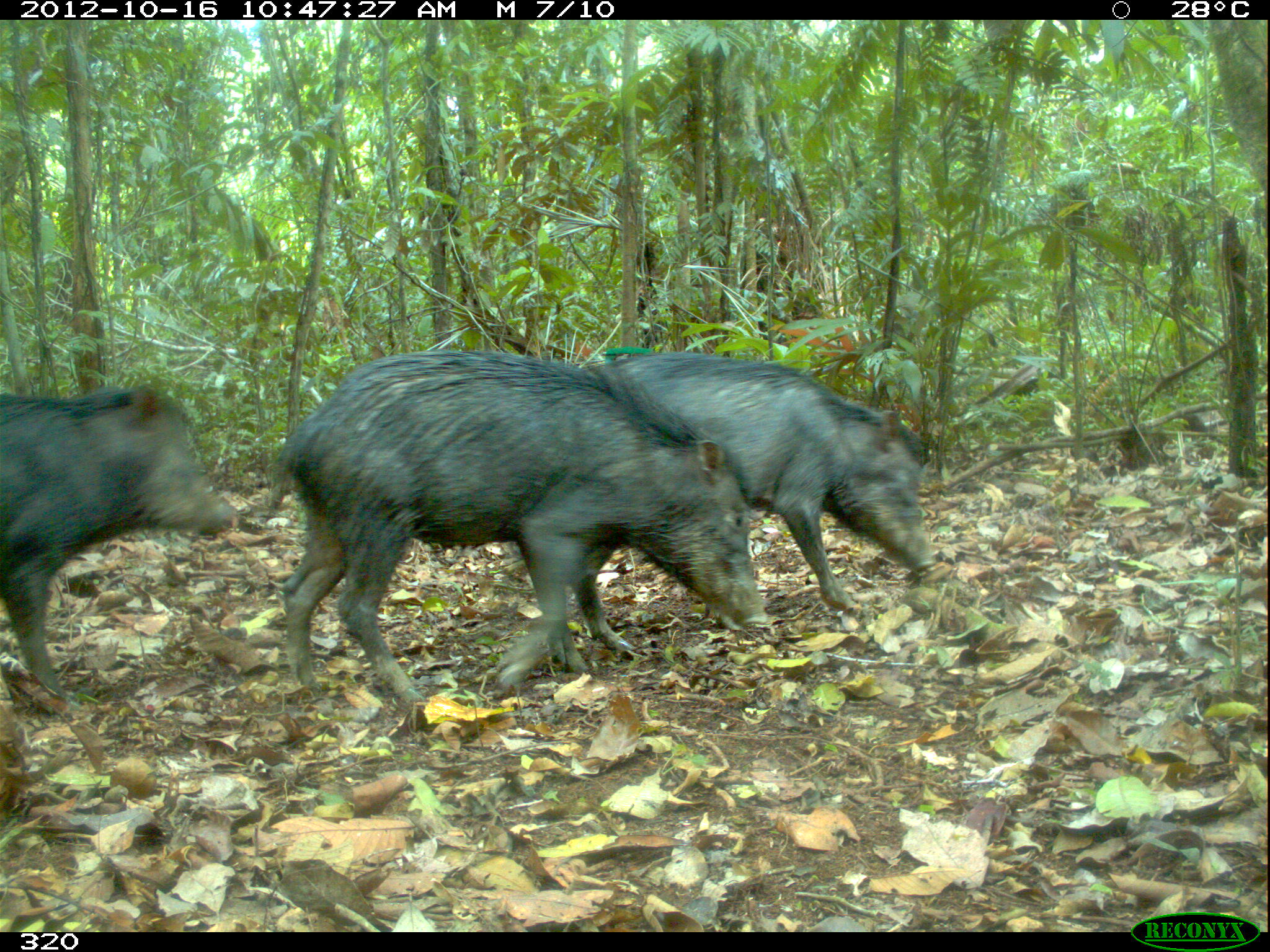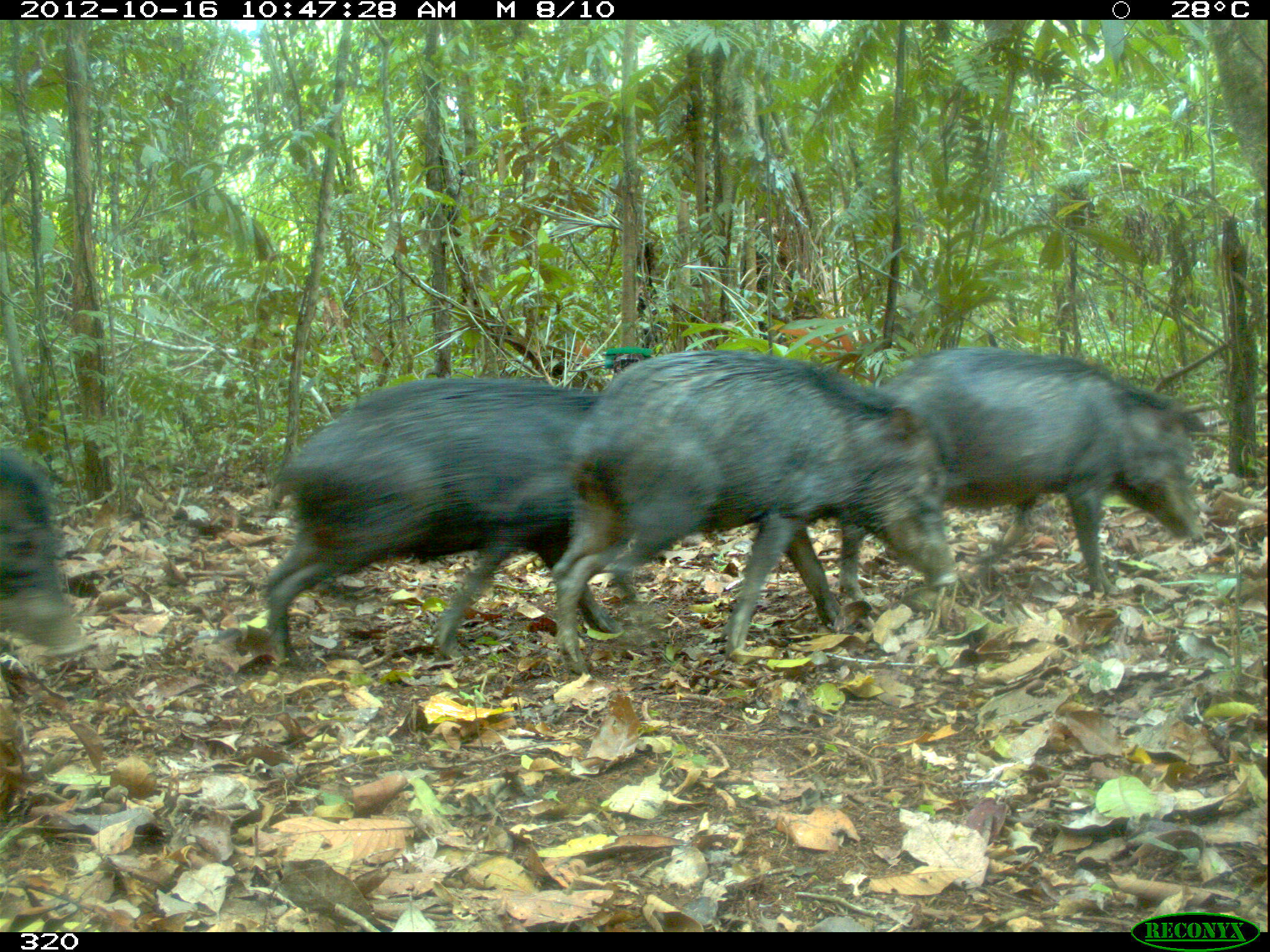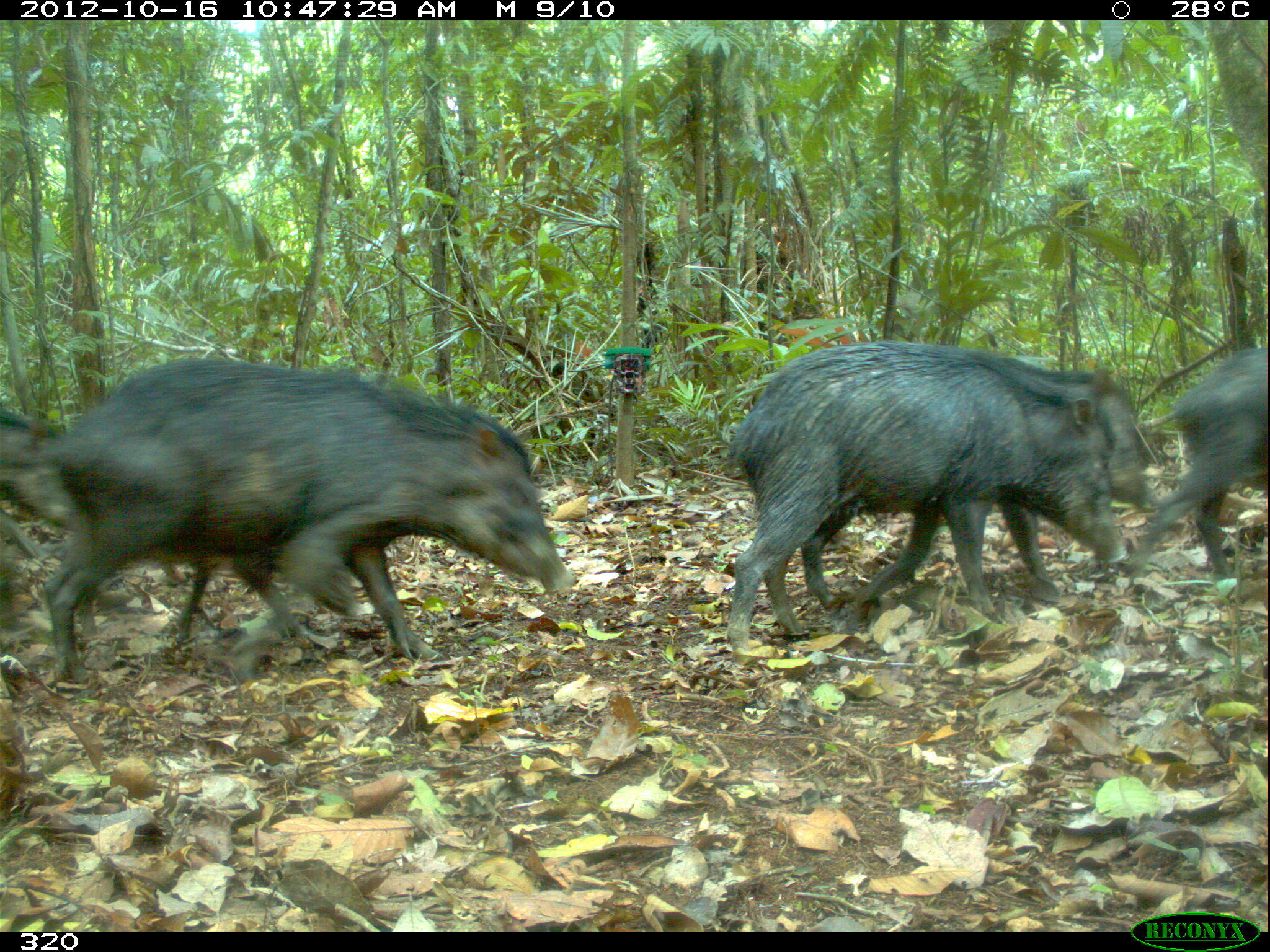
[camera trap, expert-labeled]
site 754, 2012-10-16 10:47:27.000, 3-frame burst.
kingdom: Animalia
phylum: Chordata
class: Mammalia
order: Artiodactyla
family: Tayassuidae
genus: Tayassu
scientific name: Tayassu pecari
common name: white-lipped peccary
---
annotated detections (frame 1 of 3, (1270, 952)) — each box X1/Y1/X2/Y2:
tayassu pecari: 261/349/766/702; 569/349/937/653; 0/384/235/706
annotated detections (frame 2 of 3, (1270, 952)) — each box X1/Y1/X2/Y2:
tayassu pecari: 550/345/963/671; 255/373/641/667; 837/344/1207/599; 0/444/92/661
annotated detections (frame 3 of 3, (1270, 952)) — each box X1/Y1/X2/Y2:
tayassu pecari: 40/356/575/682; 724/338/1129/657; 798/344/1163/615; 1125/345/1268/580; 0/405/82/633; 171/556/361/646